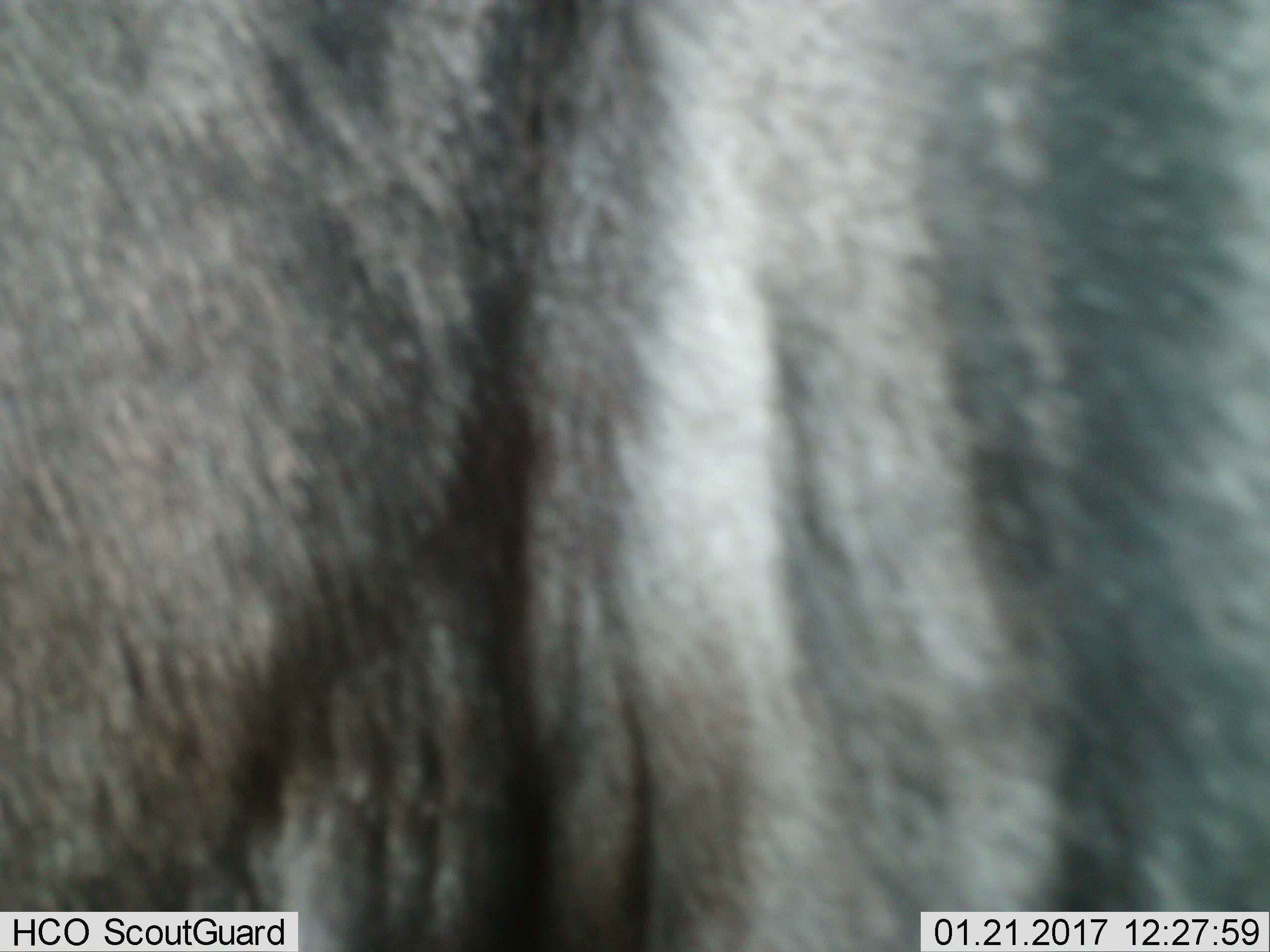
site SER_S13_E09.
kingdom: Animalia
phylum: Chordata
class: Mammalia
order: Artiodactyla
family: Bovidae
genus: Connochaetes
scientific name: Connochaetes taurinus taurinus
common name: blue wildebeest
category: wildebeestblue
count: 1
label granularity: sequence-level